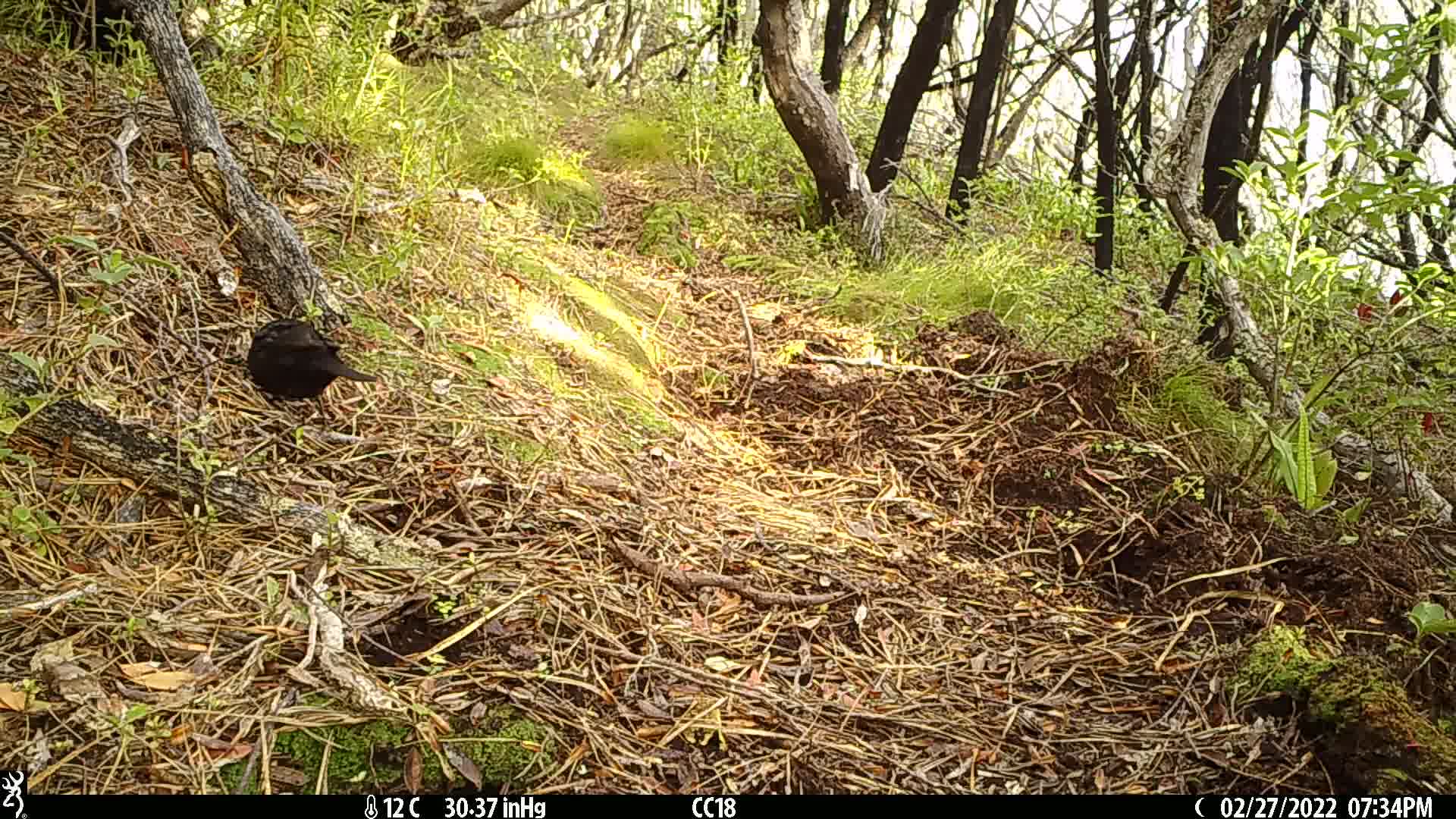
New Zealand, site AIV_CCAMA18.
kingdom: Animalia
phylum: Chordata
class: Aves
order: Passeriformes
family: Turdidae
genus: Turdus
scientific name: Turdus merula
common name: eurasian blackbird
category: blackbird